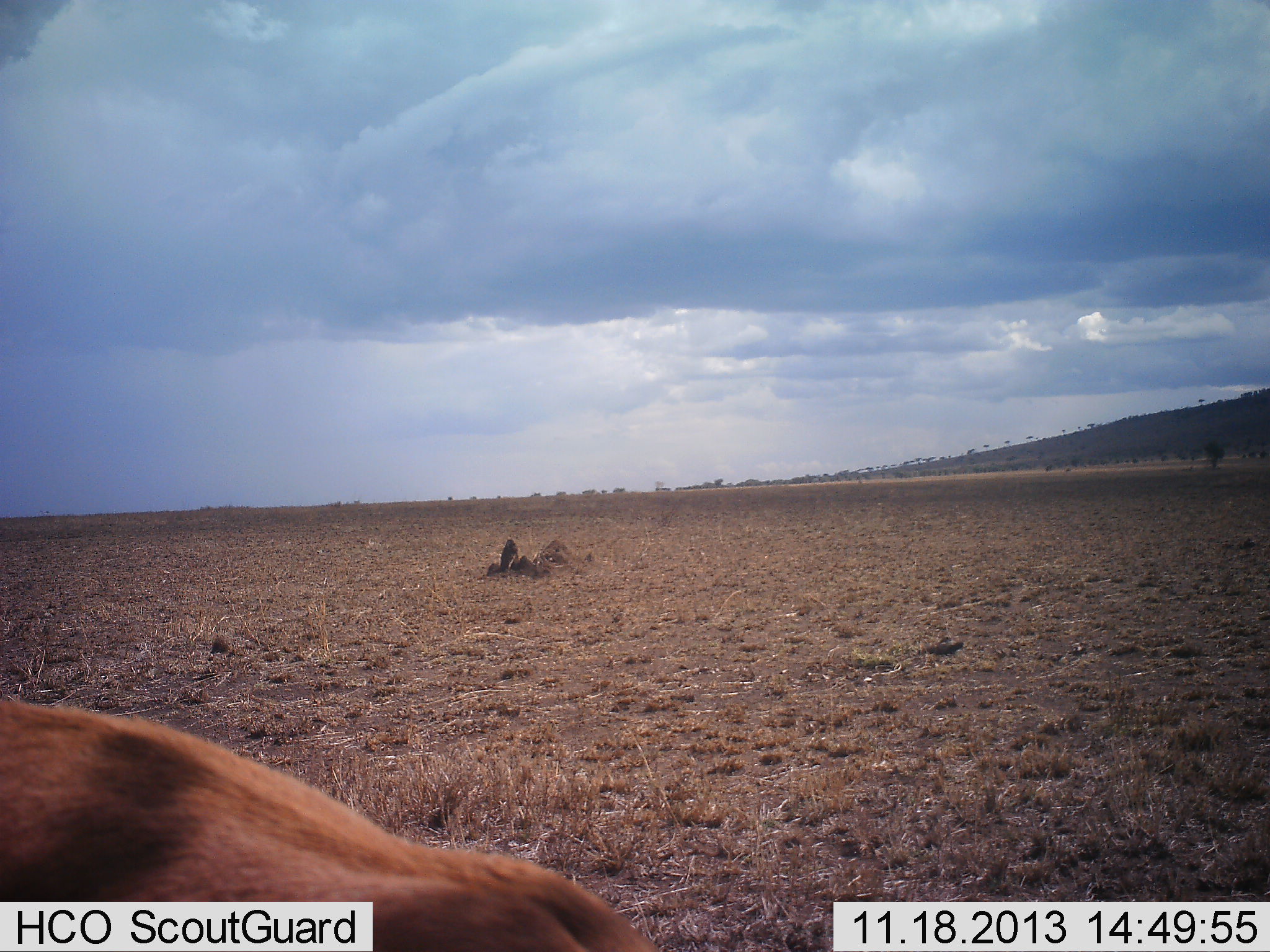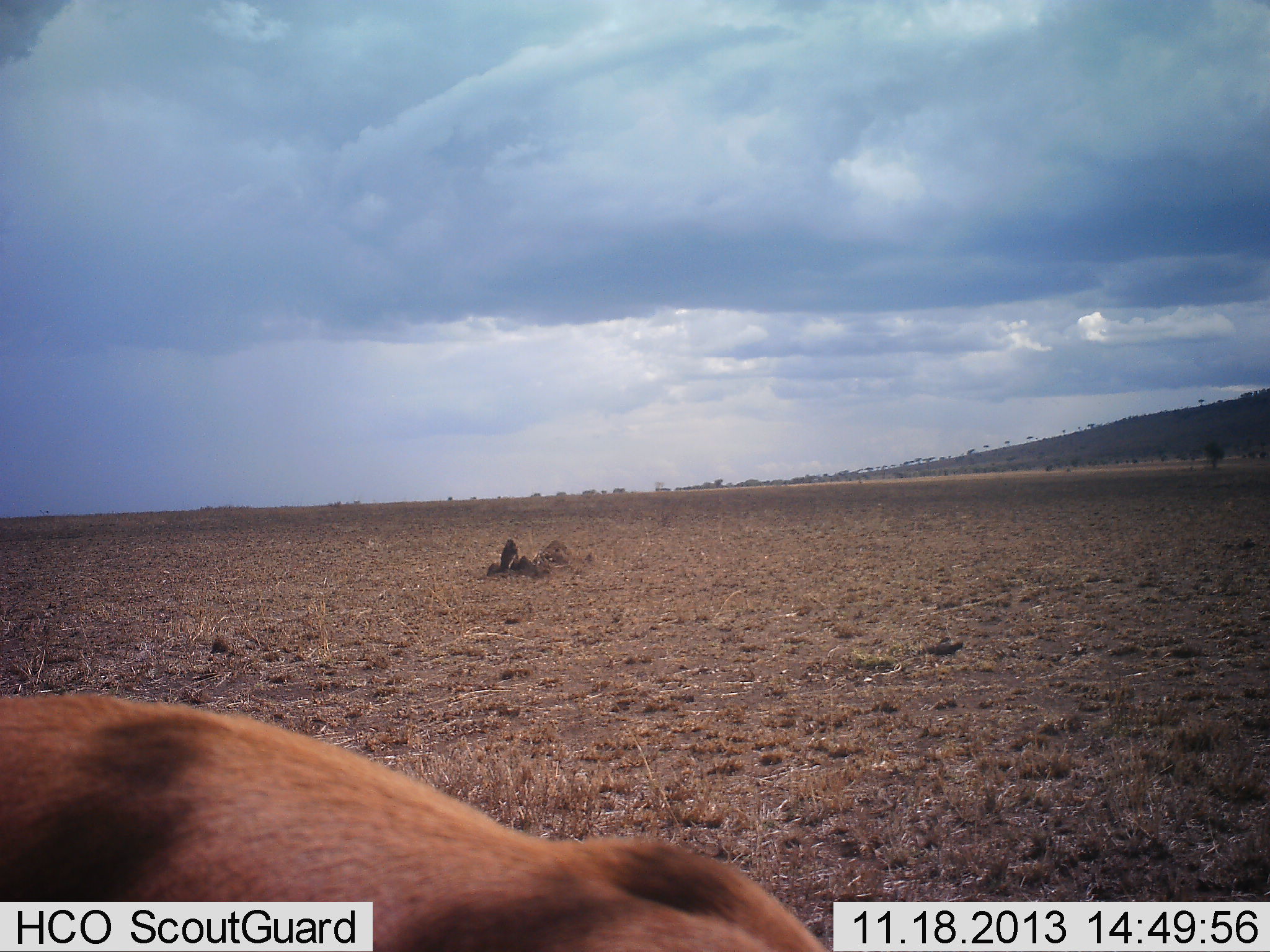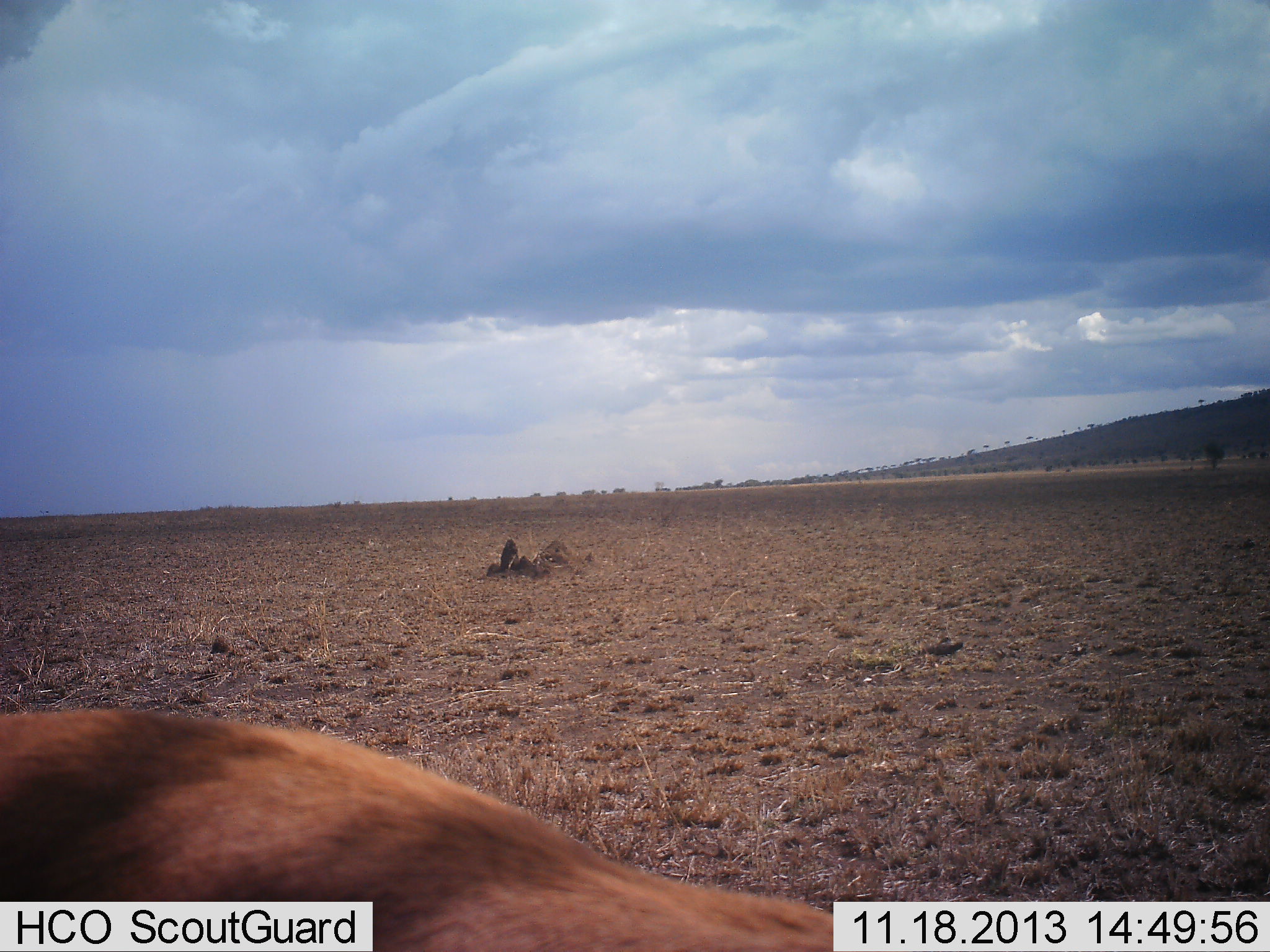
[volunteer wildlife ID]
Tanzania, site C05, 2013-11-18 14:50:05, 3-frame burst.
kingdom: Animalia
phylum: Chordata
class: Mammalia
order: Artiodactyla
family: Bovidae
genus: Eudorcas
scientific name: Eudorcas thomsonii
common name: thomson's gazelle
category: gazellethomsons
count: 1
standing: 60%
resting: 0%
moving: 20%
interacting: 0%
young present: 0%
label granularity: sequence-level